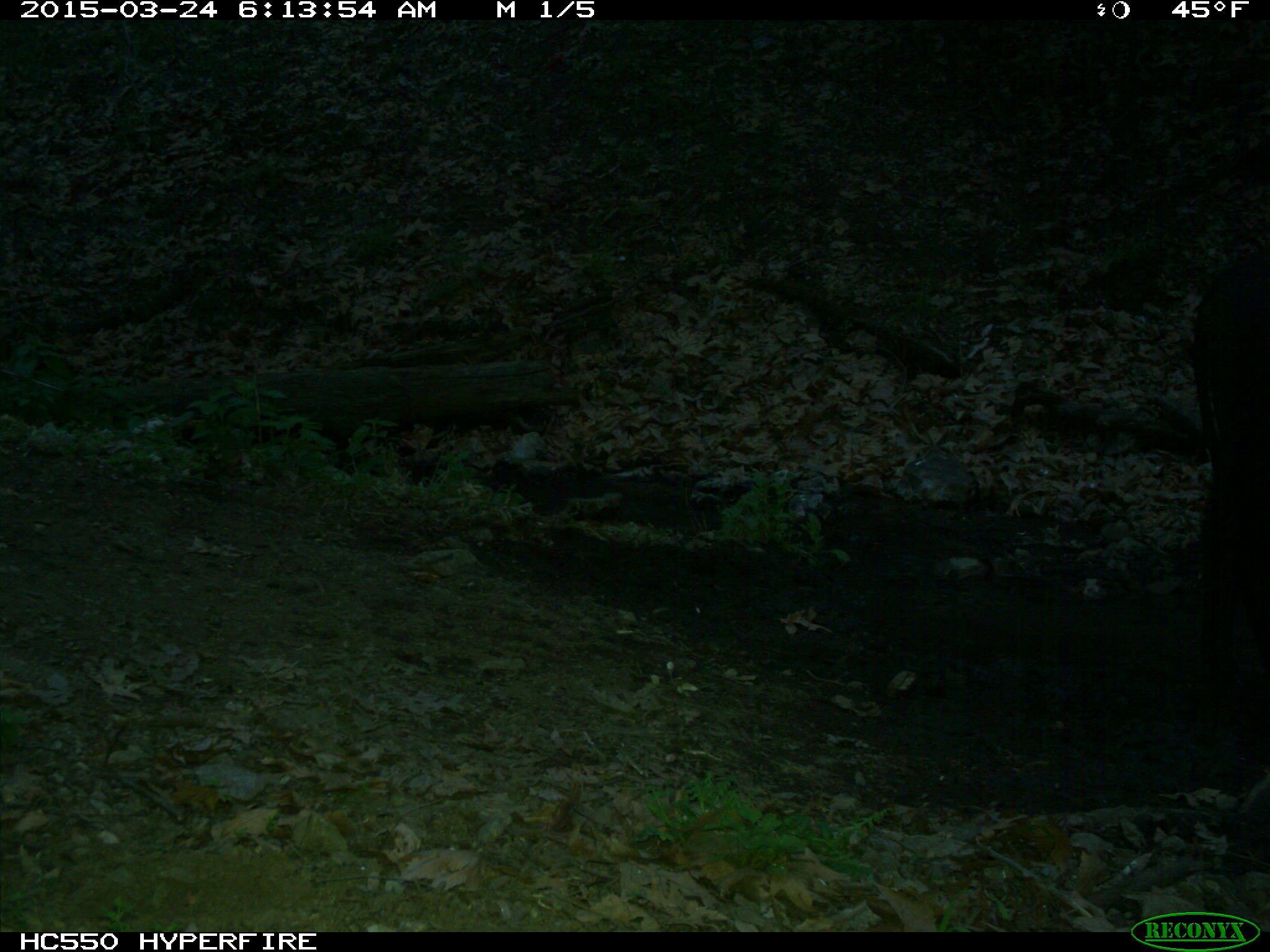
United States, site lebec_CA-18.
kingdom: Animalia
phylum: Chordata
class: Mammalia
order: Artiodactyla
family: Bovidae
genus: Bos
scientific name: Bos taurus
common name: domestic cow